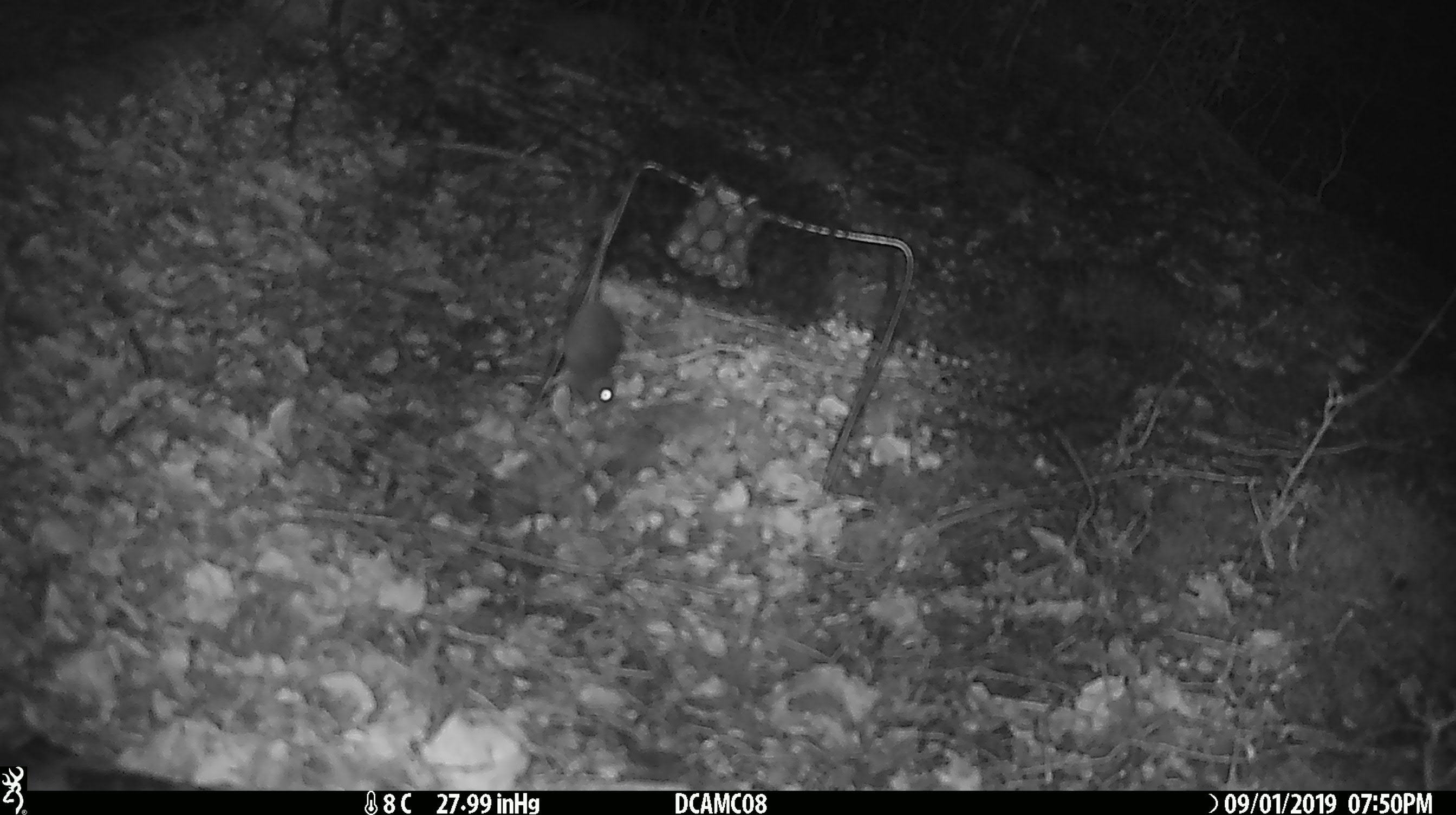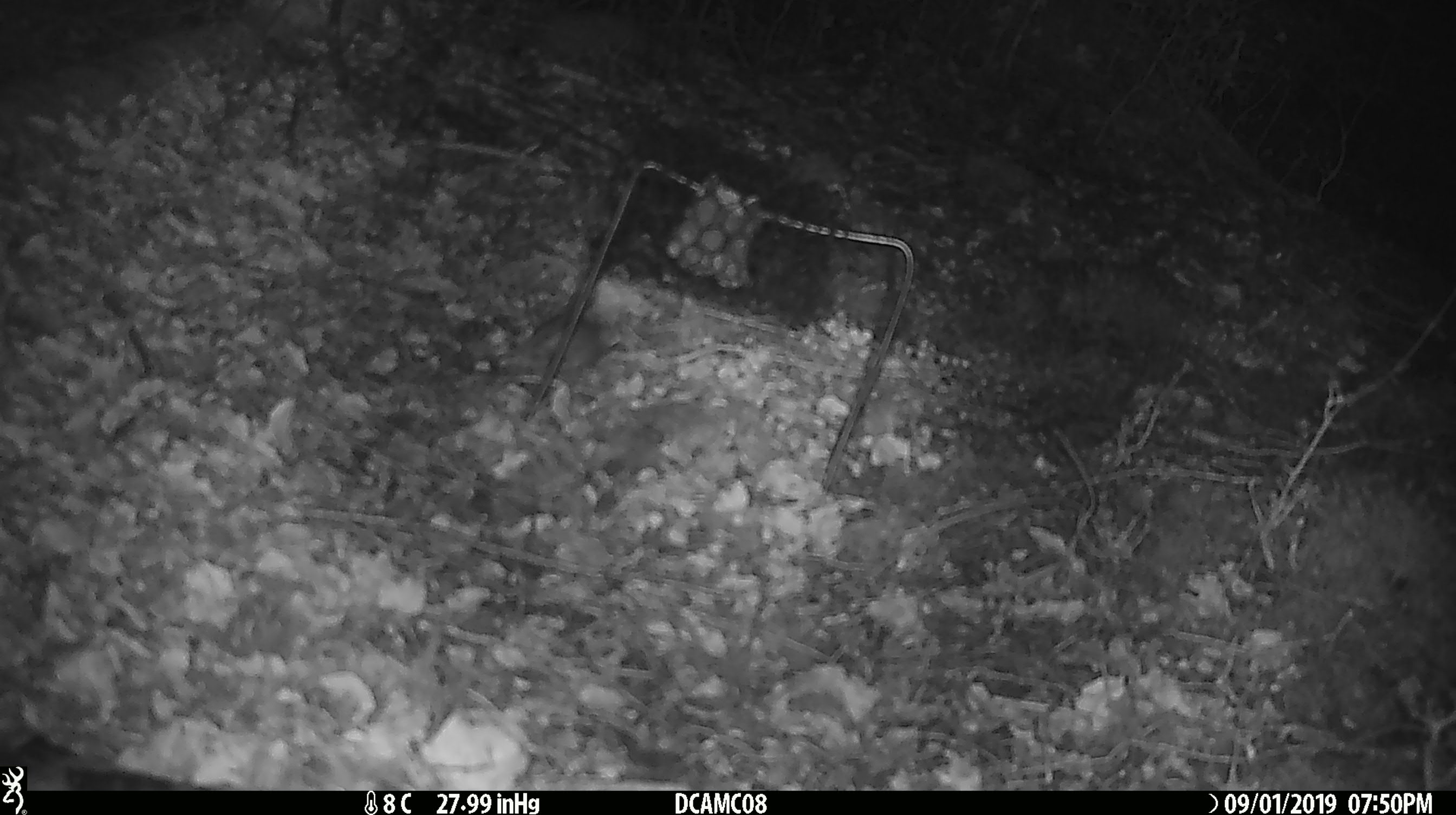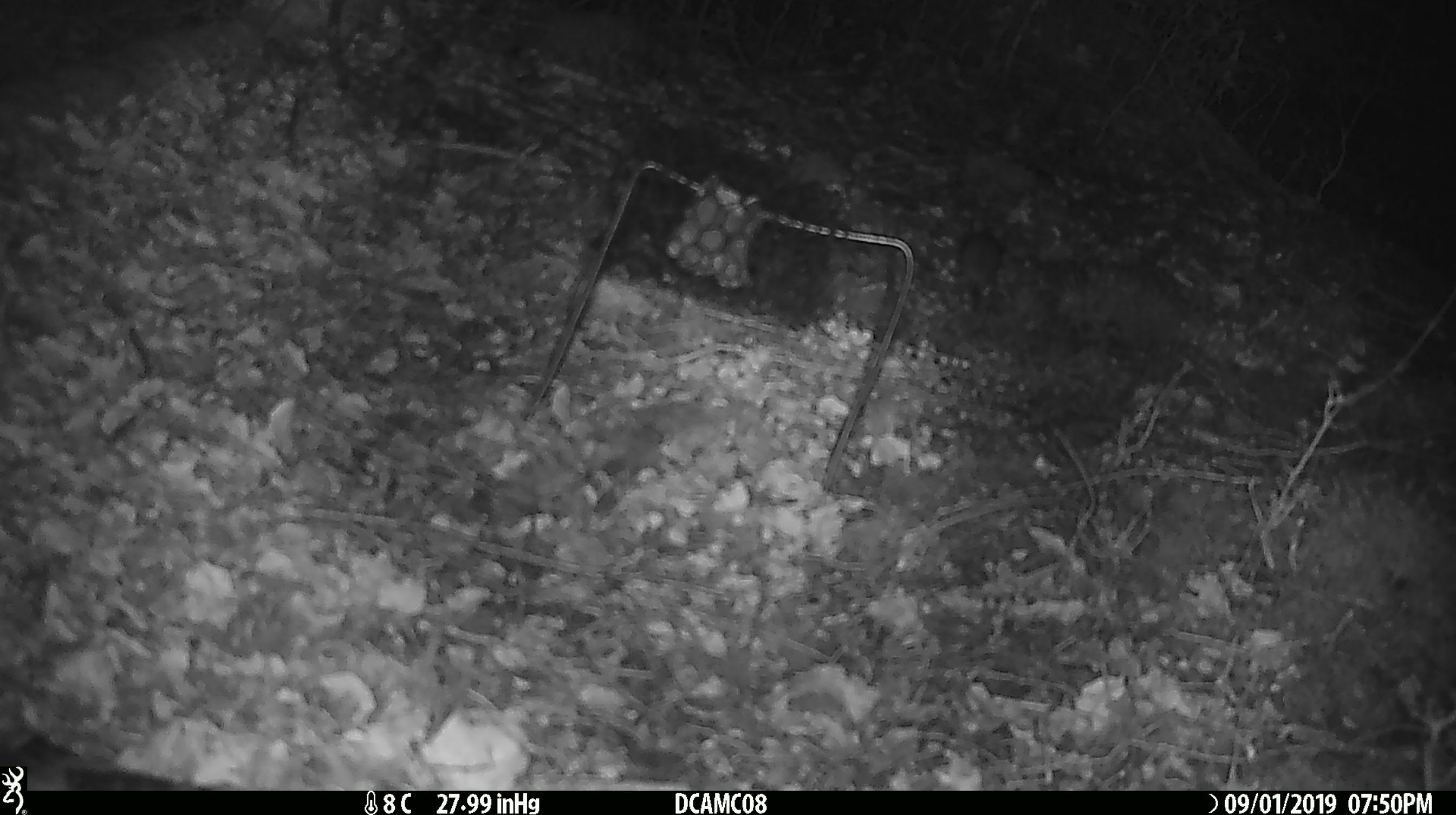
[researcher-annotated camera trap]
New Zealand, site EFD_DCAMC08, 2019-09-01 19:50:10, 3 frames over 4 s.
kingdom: Animalia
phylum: Chordata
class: Mammalia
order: Rodentia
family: Muridae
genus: Mus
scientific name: Mus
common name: mouse